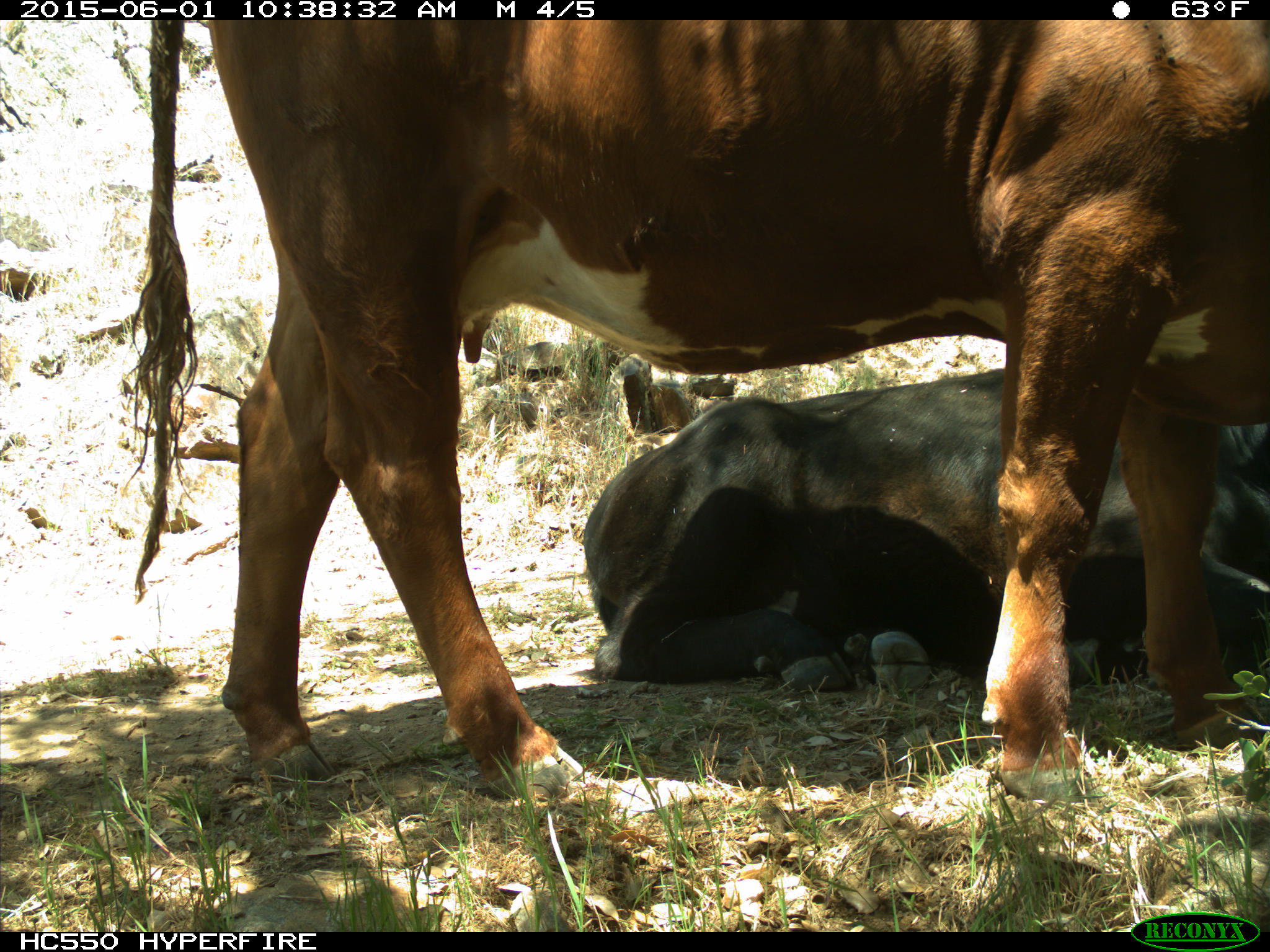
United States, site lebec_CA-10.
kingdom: Animalia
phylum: Chordata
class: Mammalia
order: Artiodactyla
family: Bovidae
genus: Bos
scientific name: Bos taurus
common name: domestic cow